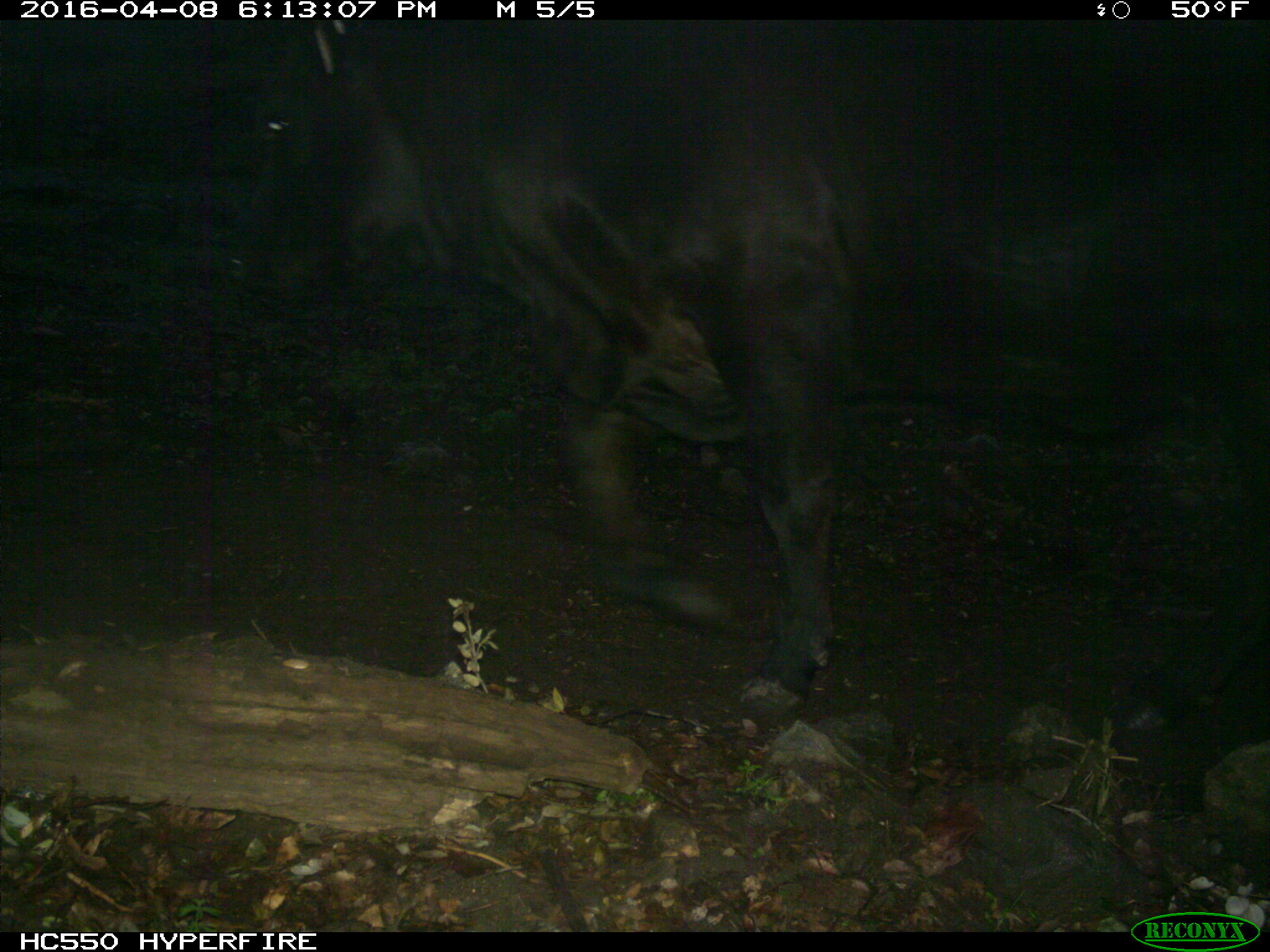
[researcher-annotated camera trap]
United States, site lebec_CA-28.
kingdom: Animalia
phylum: Chordata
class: Mammalia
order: Artiodactyla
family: Bovidae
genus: Bos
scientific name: Bos taurus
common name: domestic cow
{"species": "Bos taurus (domestic cow)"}